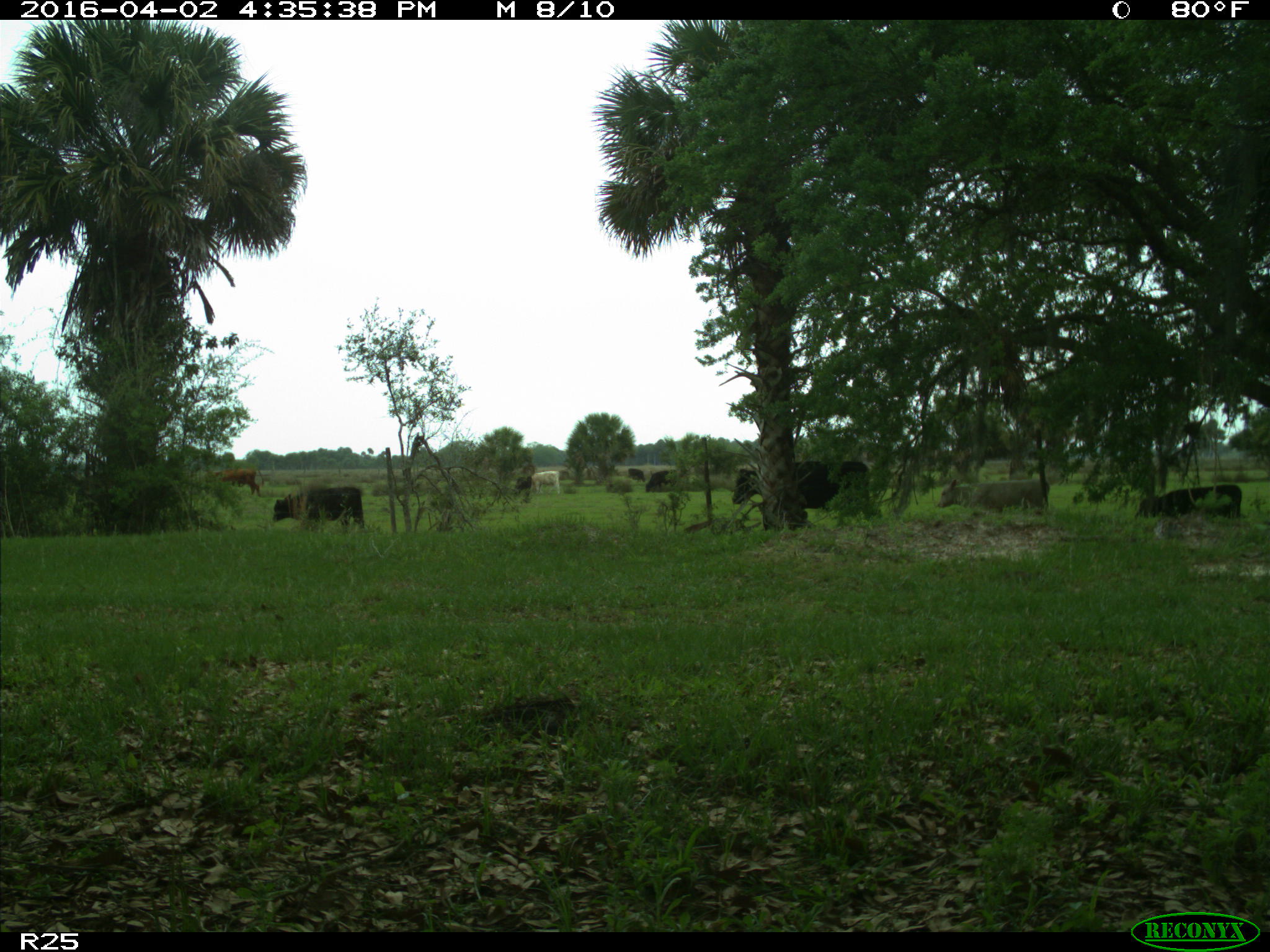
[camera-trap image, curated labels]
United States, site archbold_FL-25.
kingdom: Animalia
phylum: Chordata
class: Mammalia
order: Artiodactyla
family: Bovidae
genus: Bos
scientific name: Bos taurus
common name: domestic cow